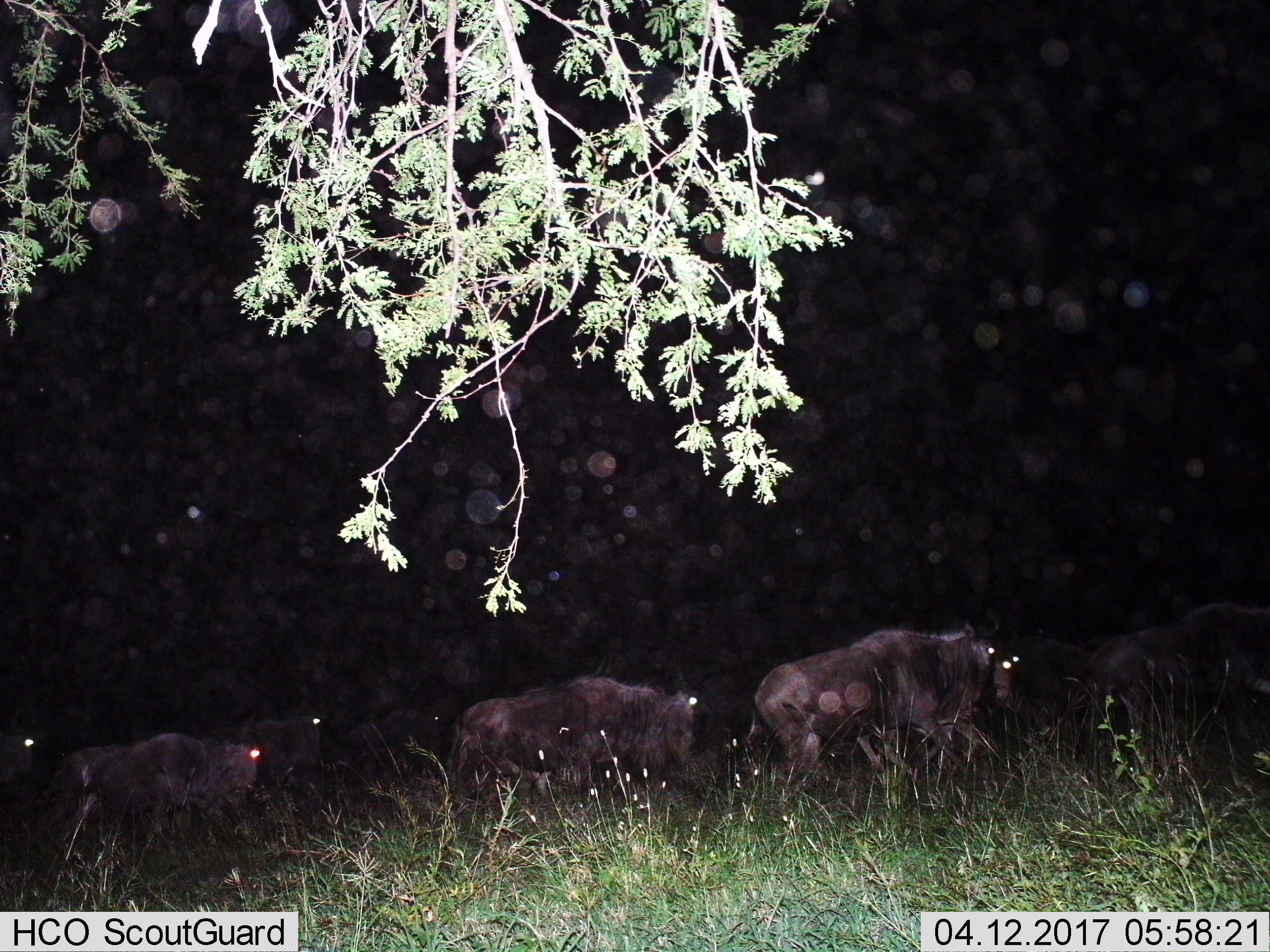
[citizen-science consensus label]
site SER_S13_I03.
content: unidentified animal